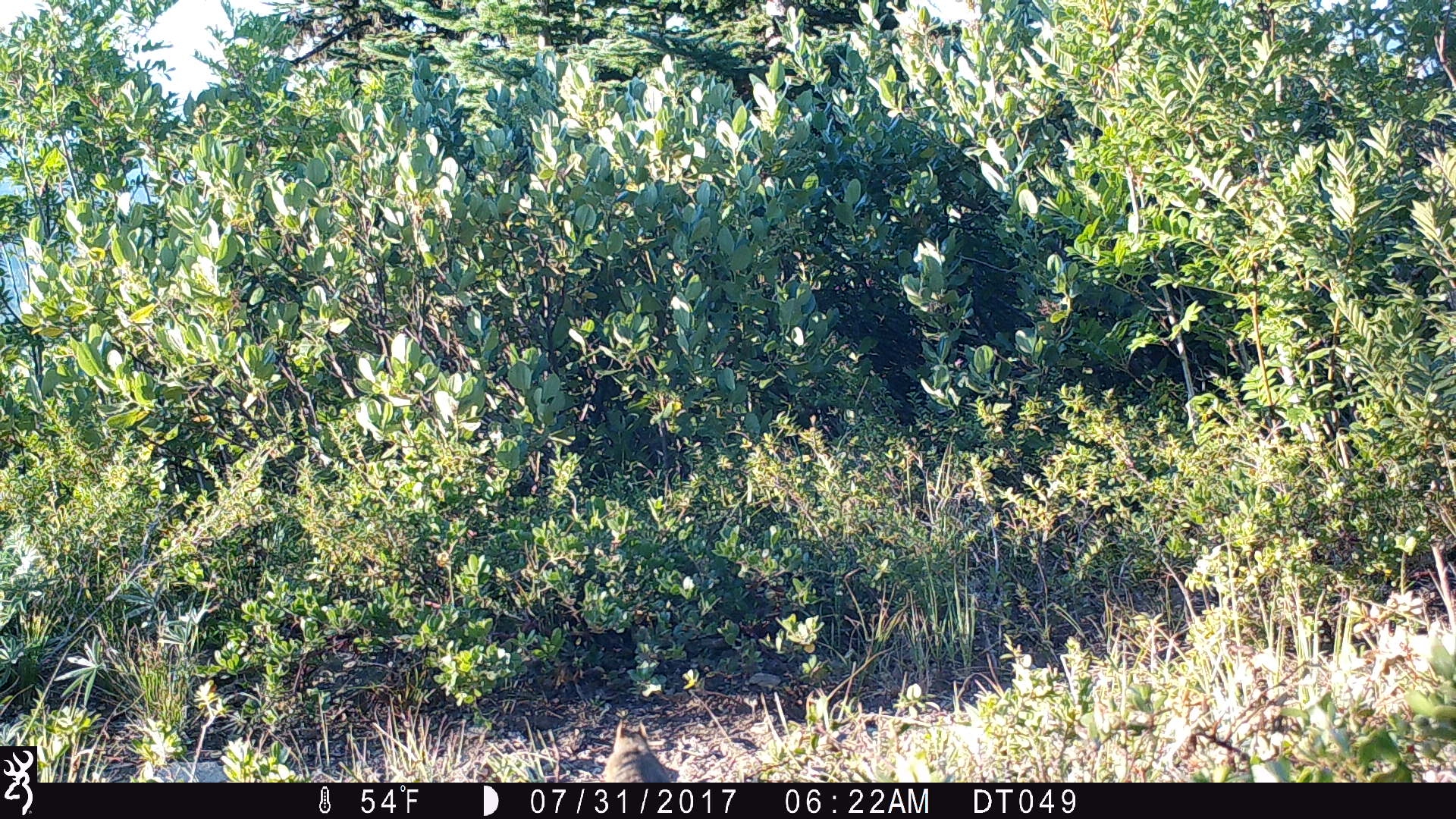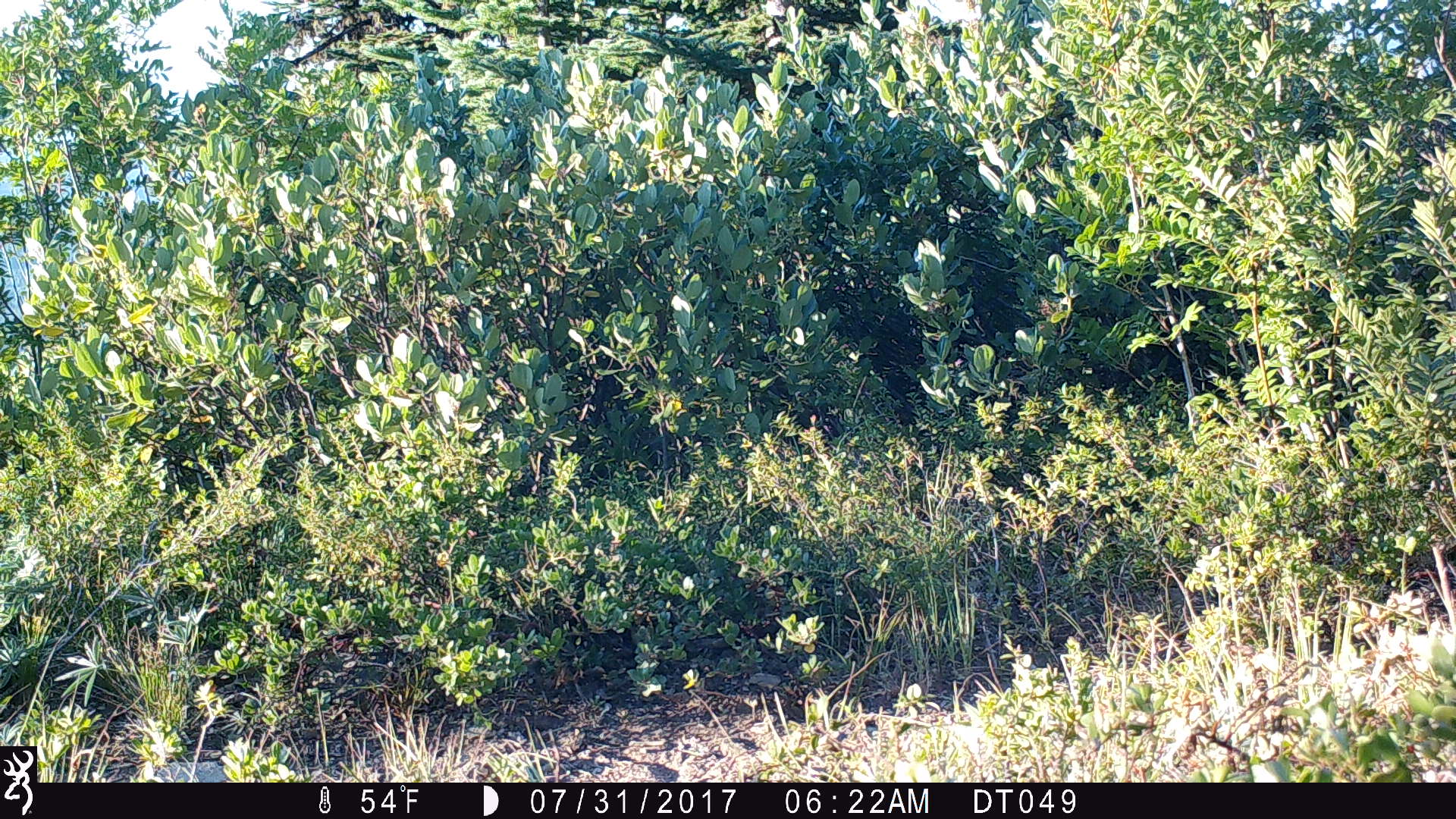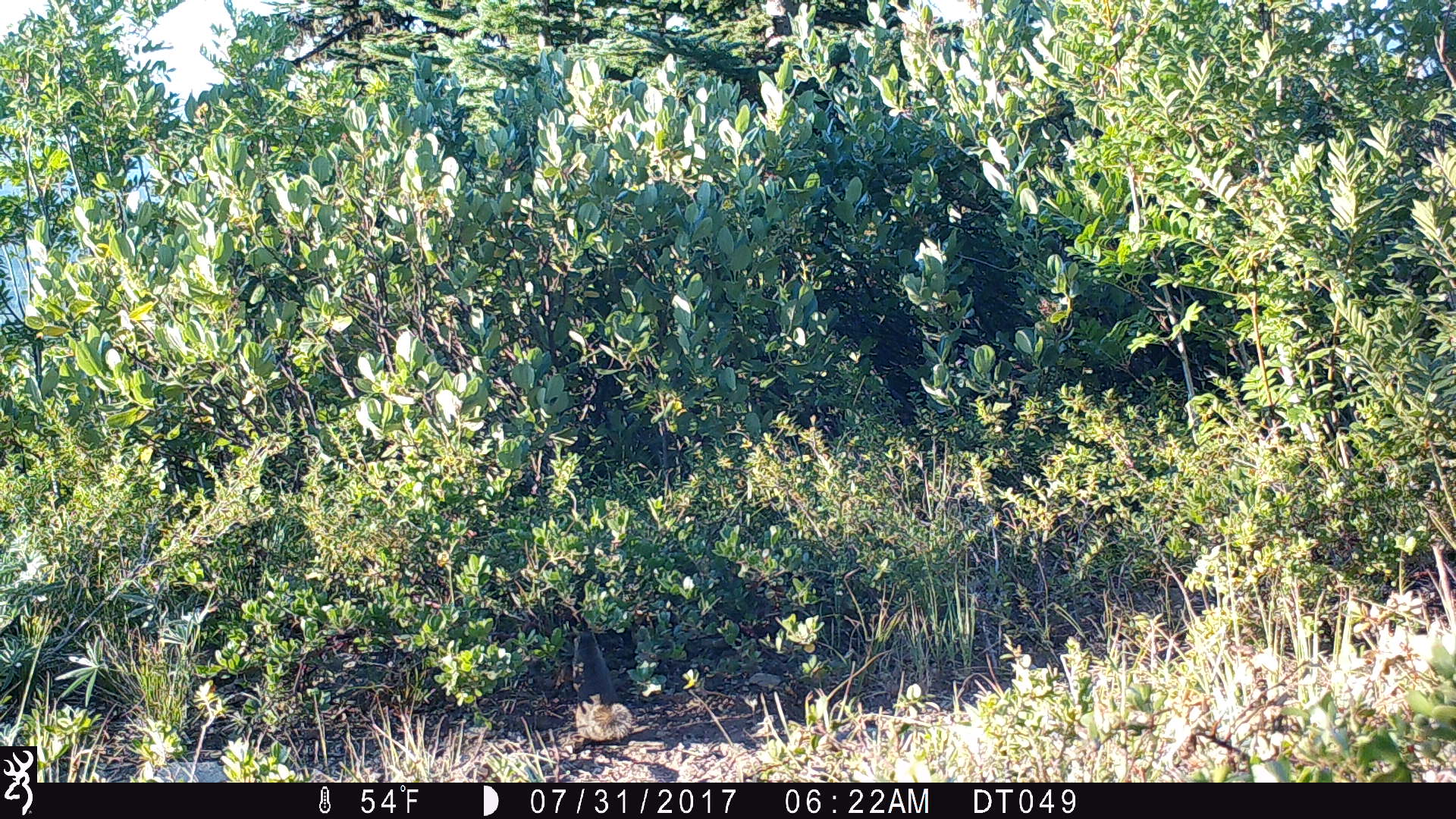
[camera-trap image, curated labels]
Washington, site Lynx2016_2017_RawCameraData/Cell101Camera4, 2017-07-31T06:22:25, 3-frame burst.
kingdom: Animalia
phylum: Chordata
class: Mammalia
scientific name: Mammalia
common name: small mammal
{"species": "small mammal (Mammalia)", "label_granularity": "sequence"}